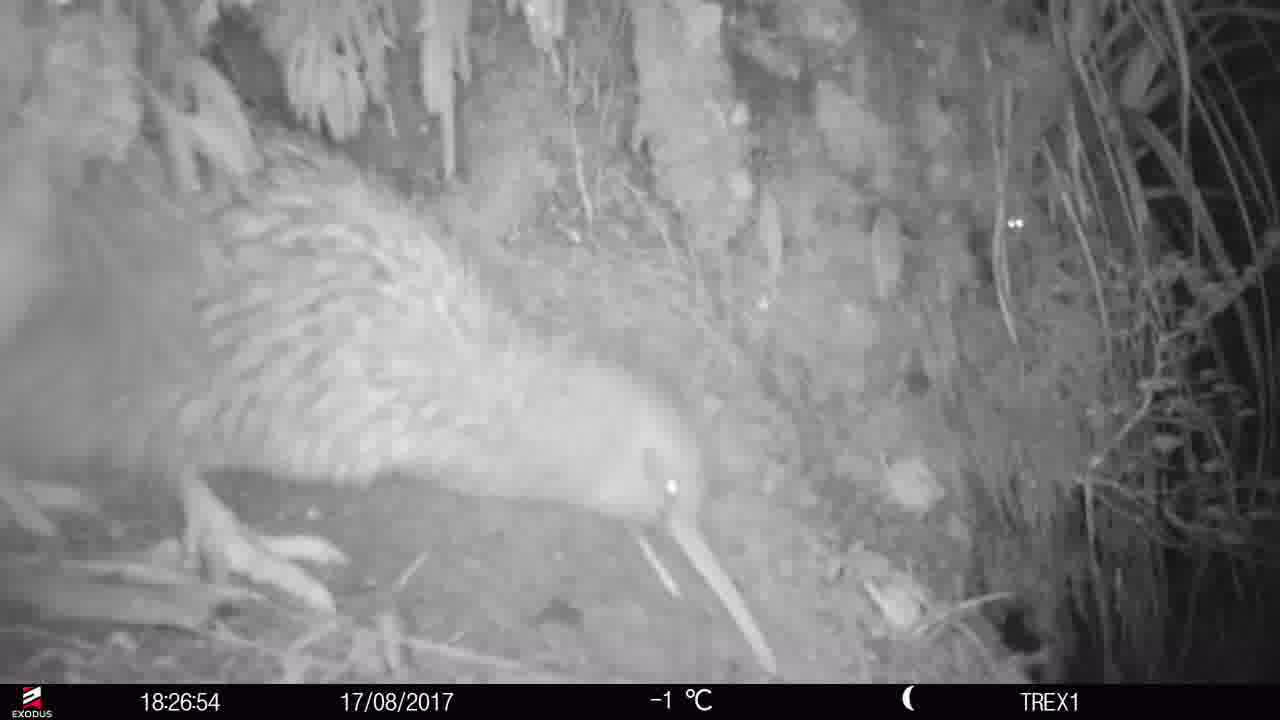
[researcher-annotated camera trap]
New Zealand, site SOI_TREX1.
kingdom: Animalia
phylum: Chordata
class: Aves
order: Apterygiformes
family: Apterygidae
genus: Apteryx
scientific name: Apteryx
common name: kiwi